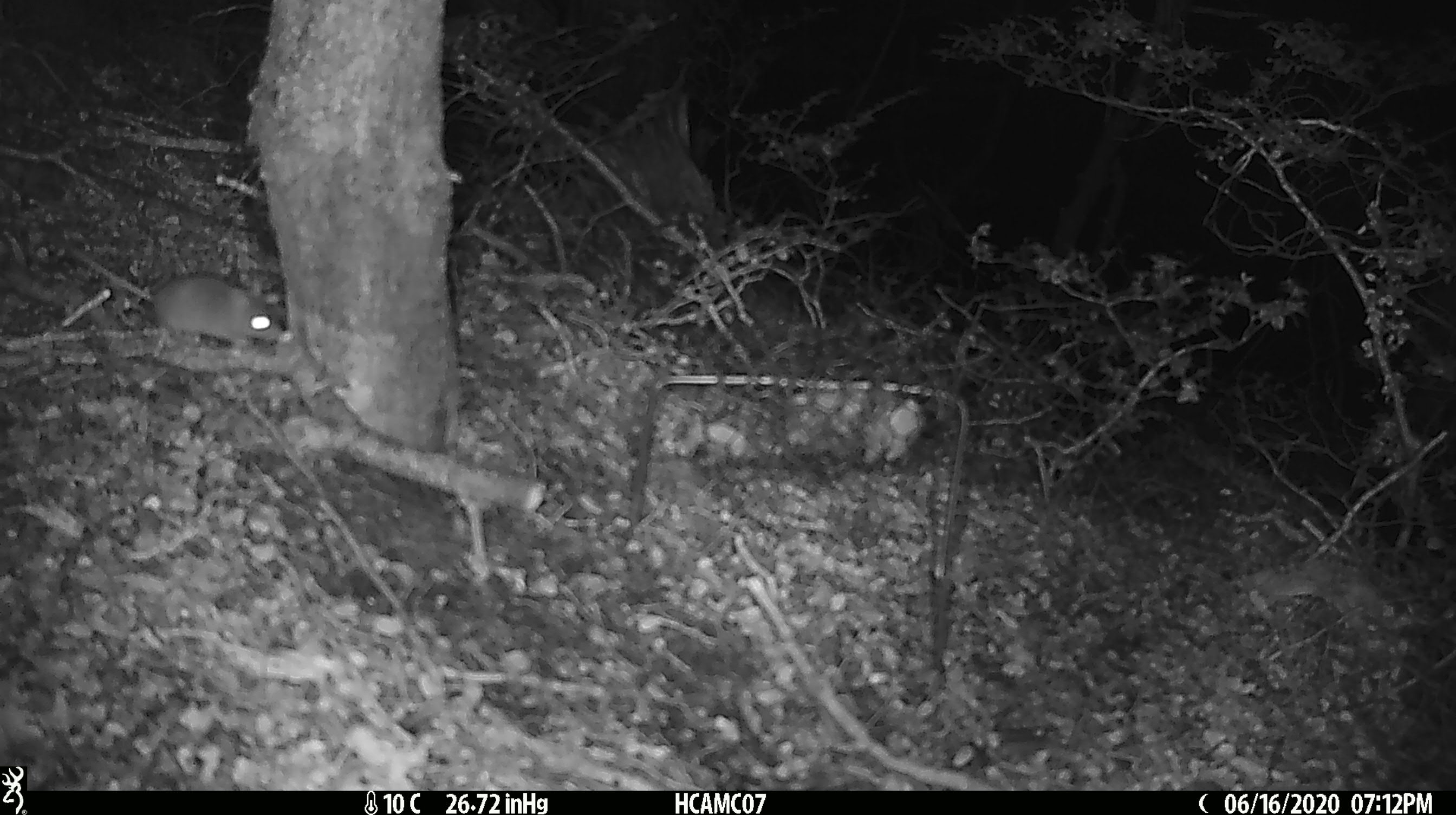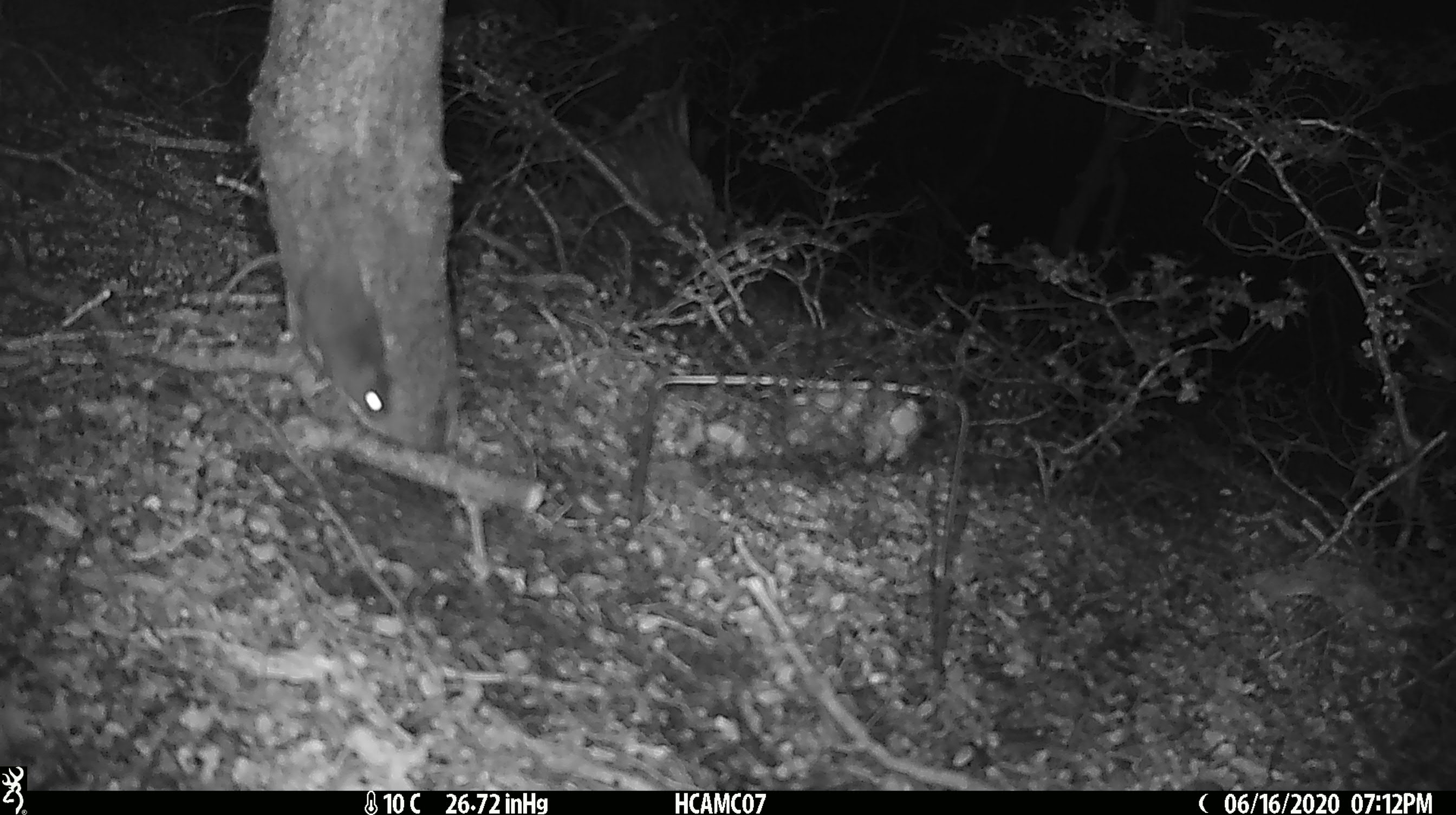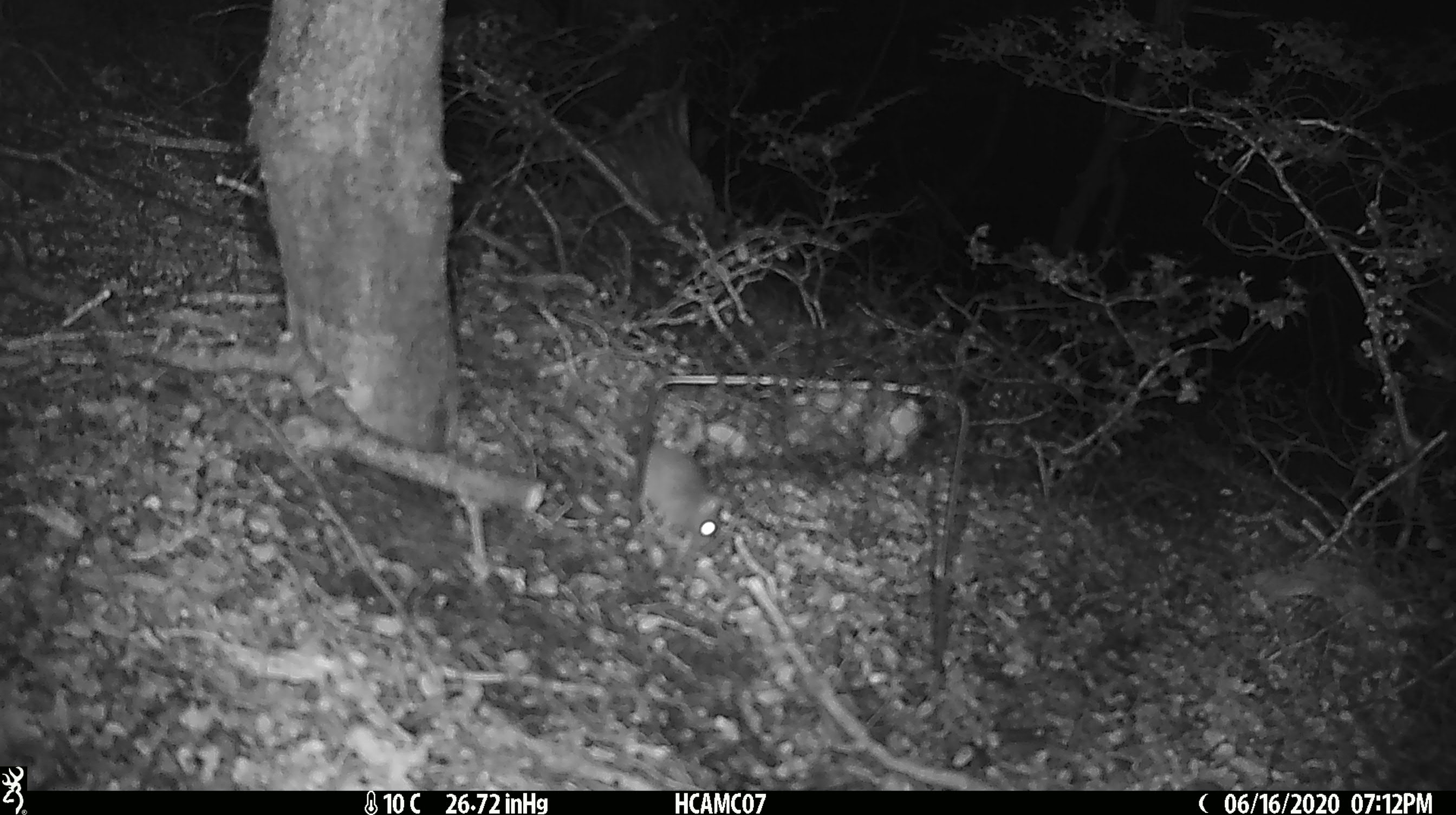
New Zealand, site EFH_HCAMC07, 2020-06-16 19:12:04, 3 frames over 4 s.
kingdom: Animalia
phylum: Chordata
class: Mammalia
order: Rodentia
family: Muridae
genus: Mus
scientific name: Mus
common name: mouse